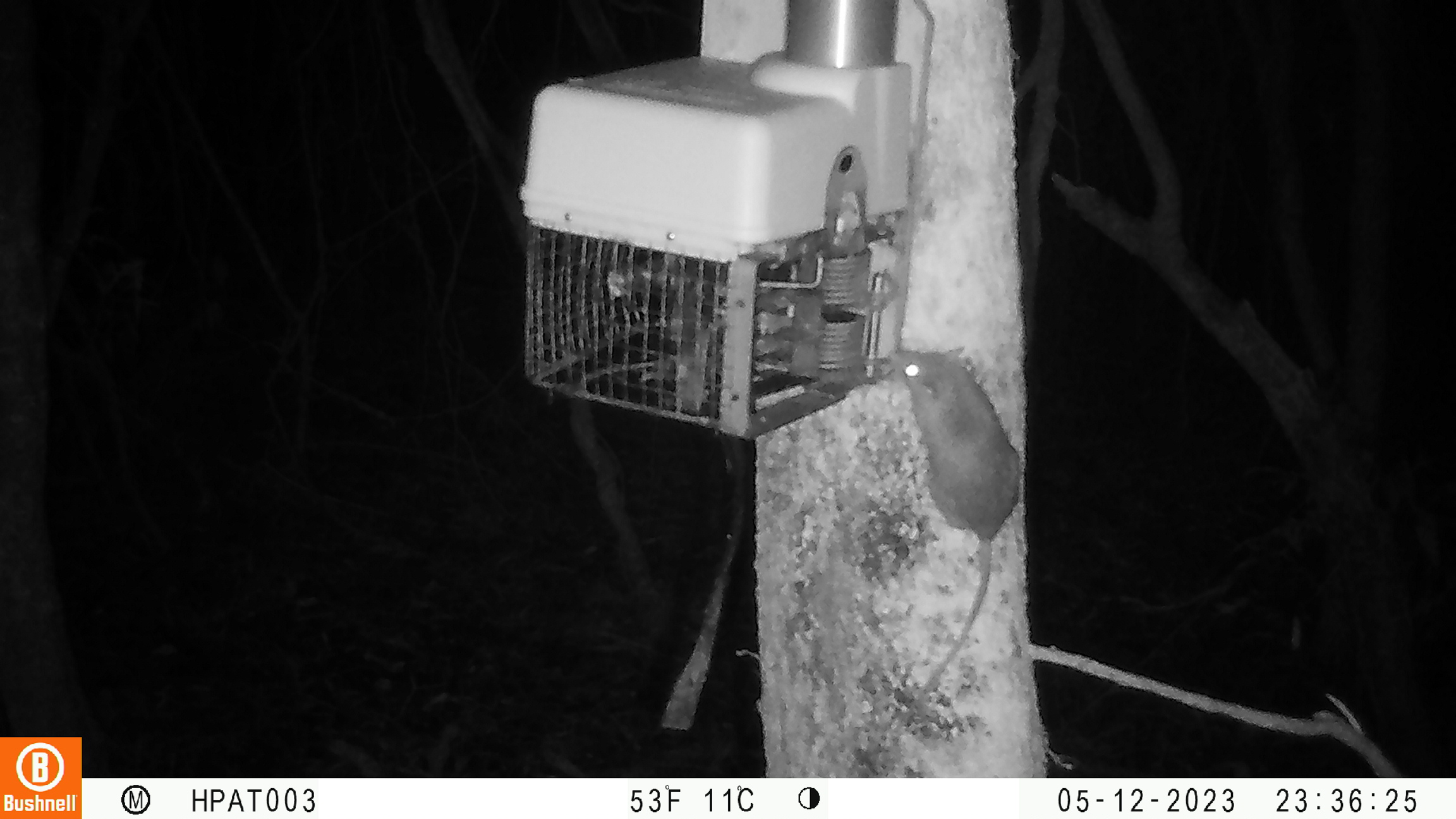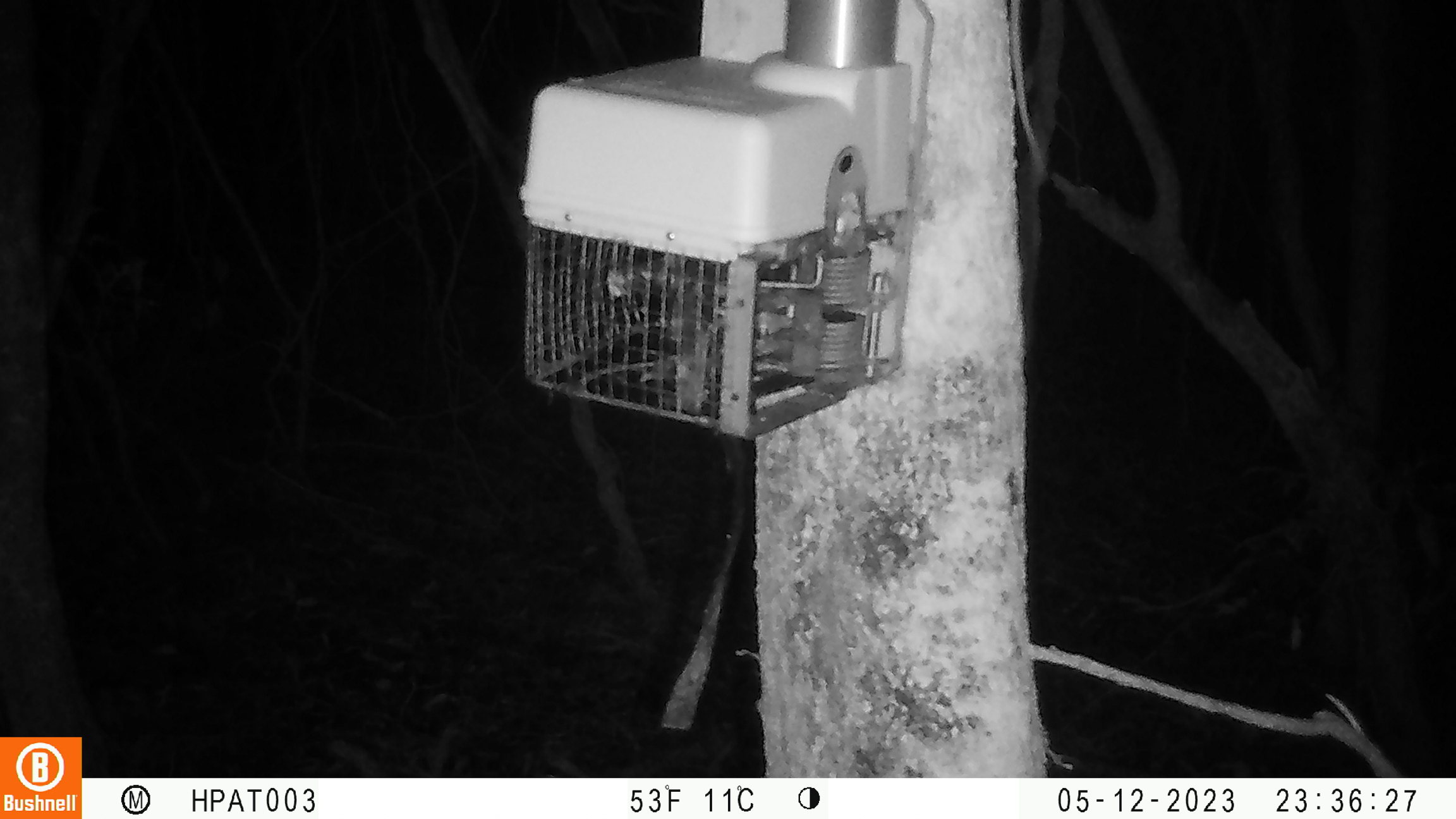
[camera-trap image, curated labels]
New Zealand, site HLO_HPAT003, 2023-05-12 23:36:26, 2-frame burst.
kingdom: Animalia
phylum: Chordata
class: Mammalia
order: Rodentia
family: Muridae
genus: Rattus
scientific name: Rattus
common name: rat